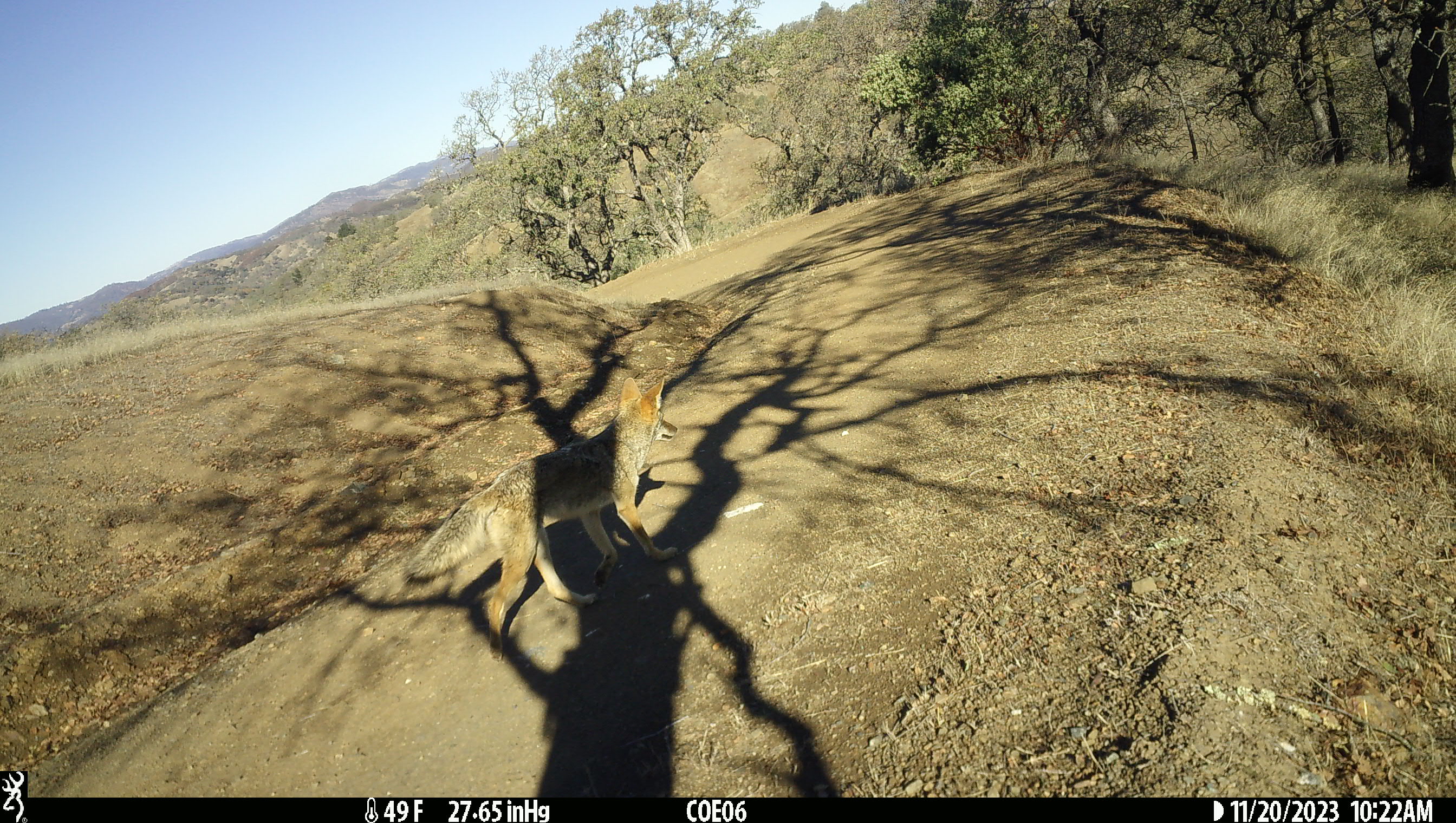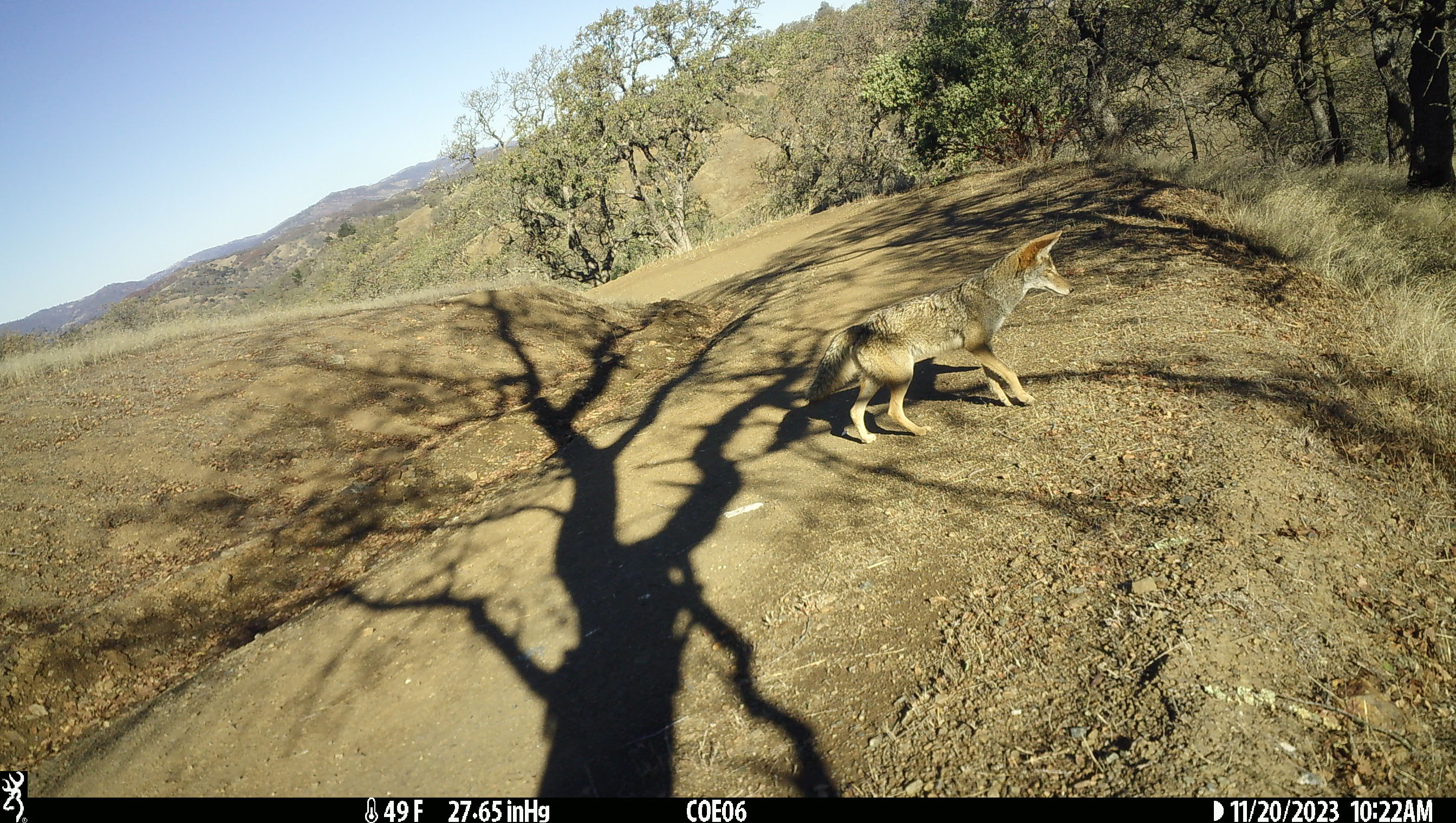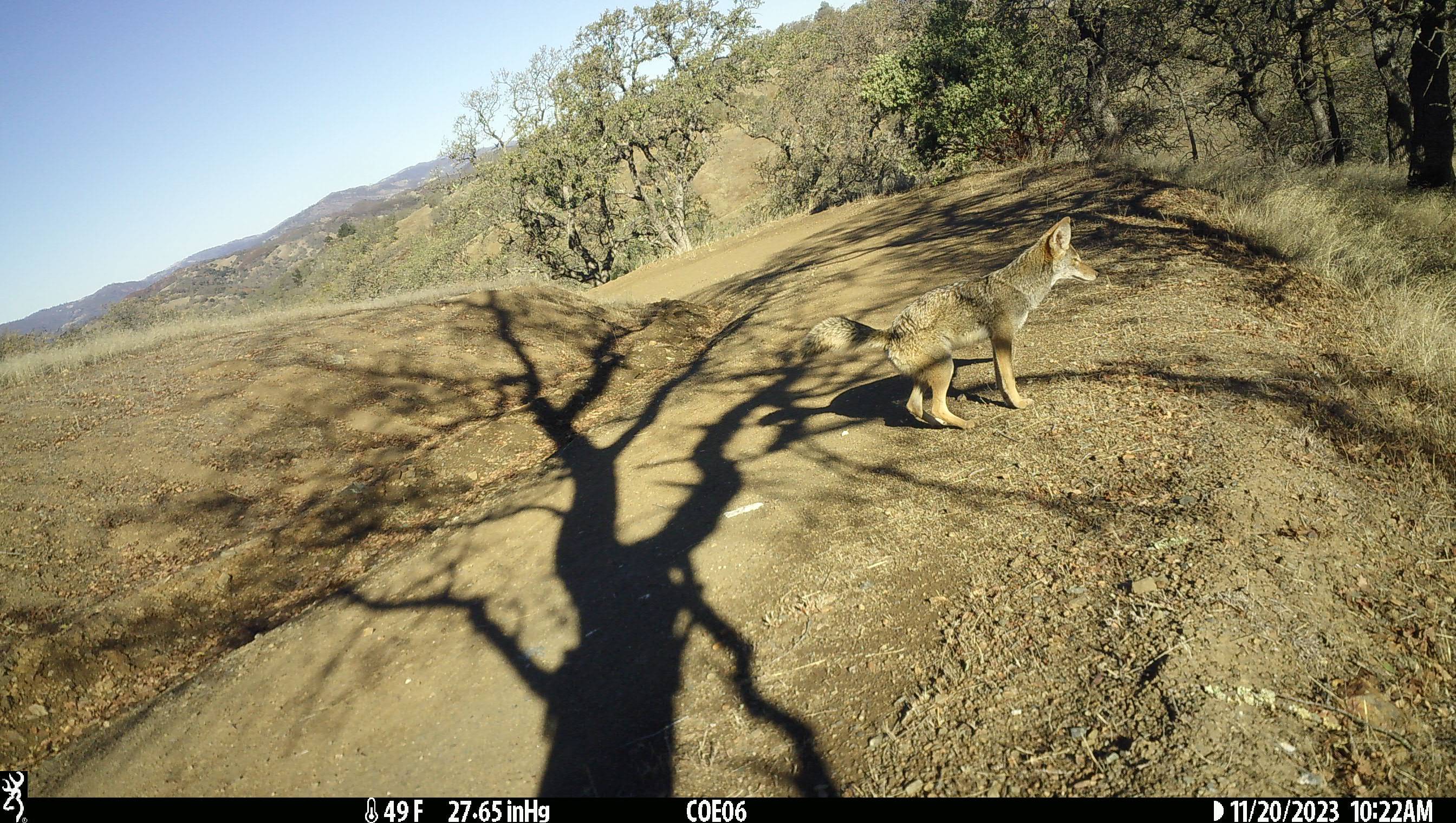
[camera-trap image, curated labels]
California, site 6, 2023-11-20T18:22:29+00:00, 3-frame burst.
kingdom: Animalia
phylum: Chordata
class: Mammalia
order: Carnivora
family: Canidae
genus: Canis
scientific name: Canis latrans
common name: coyote